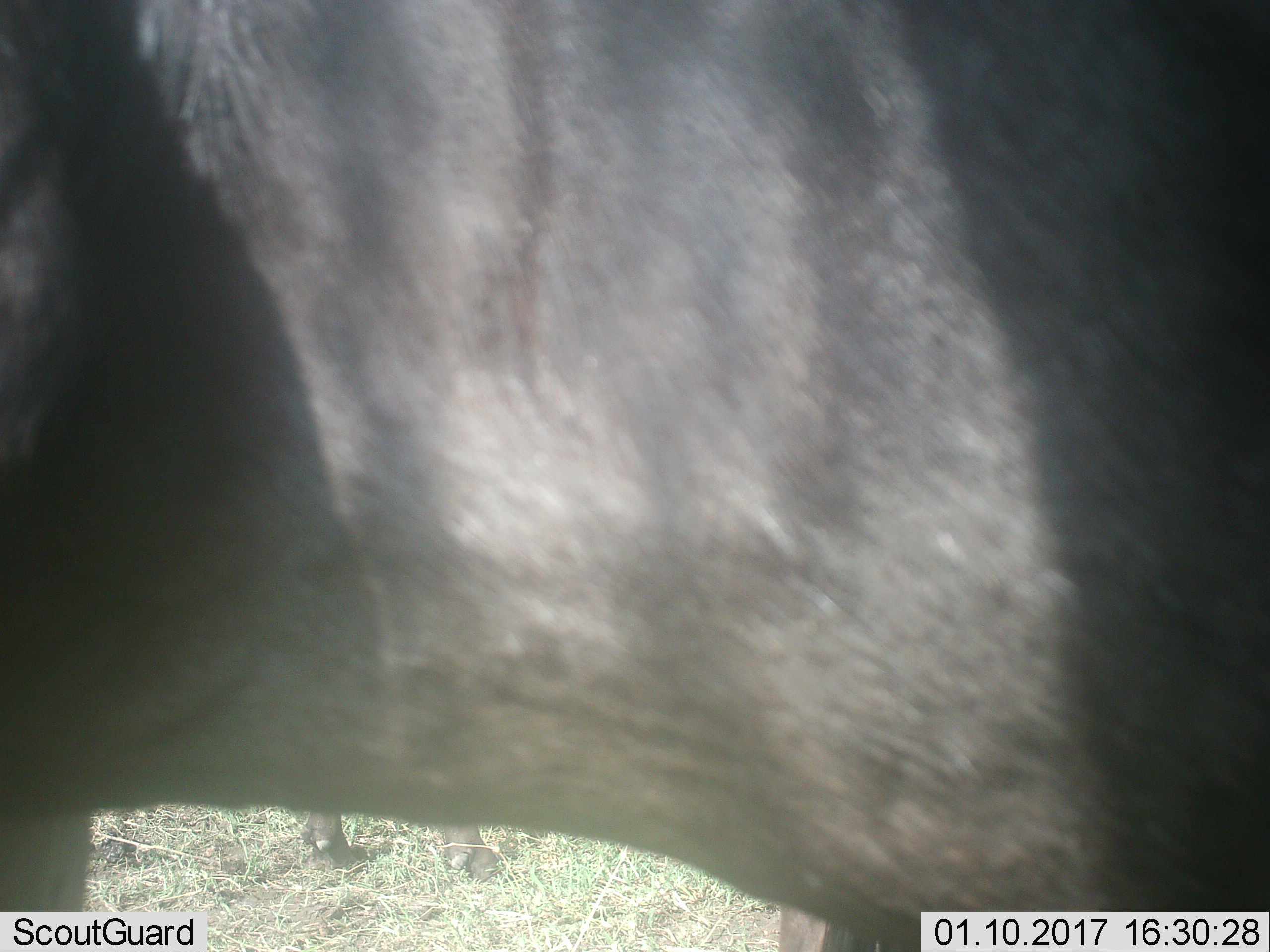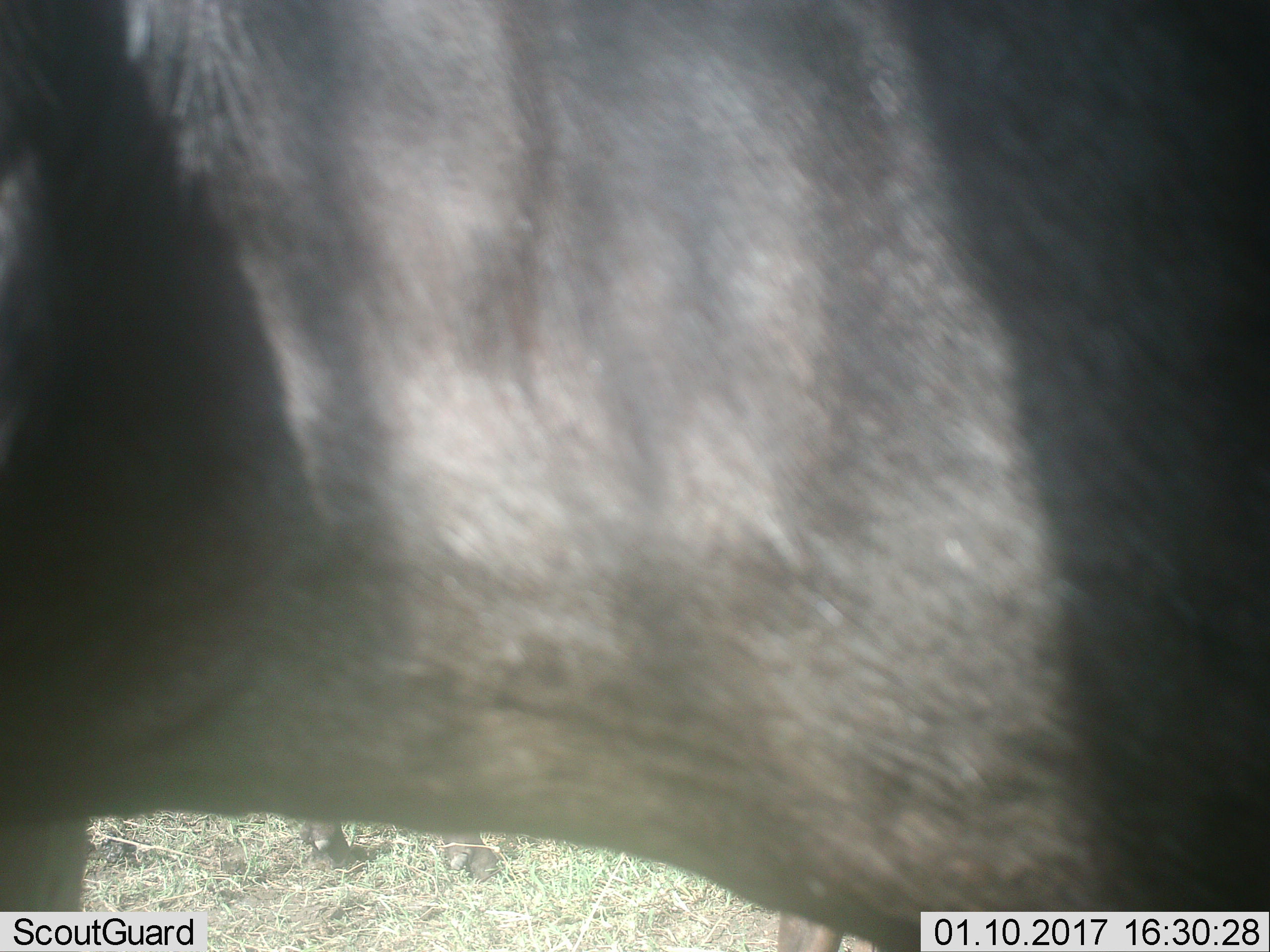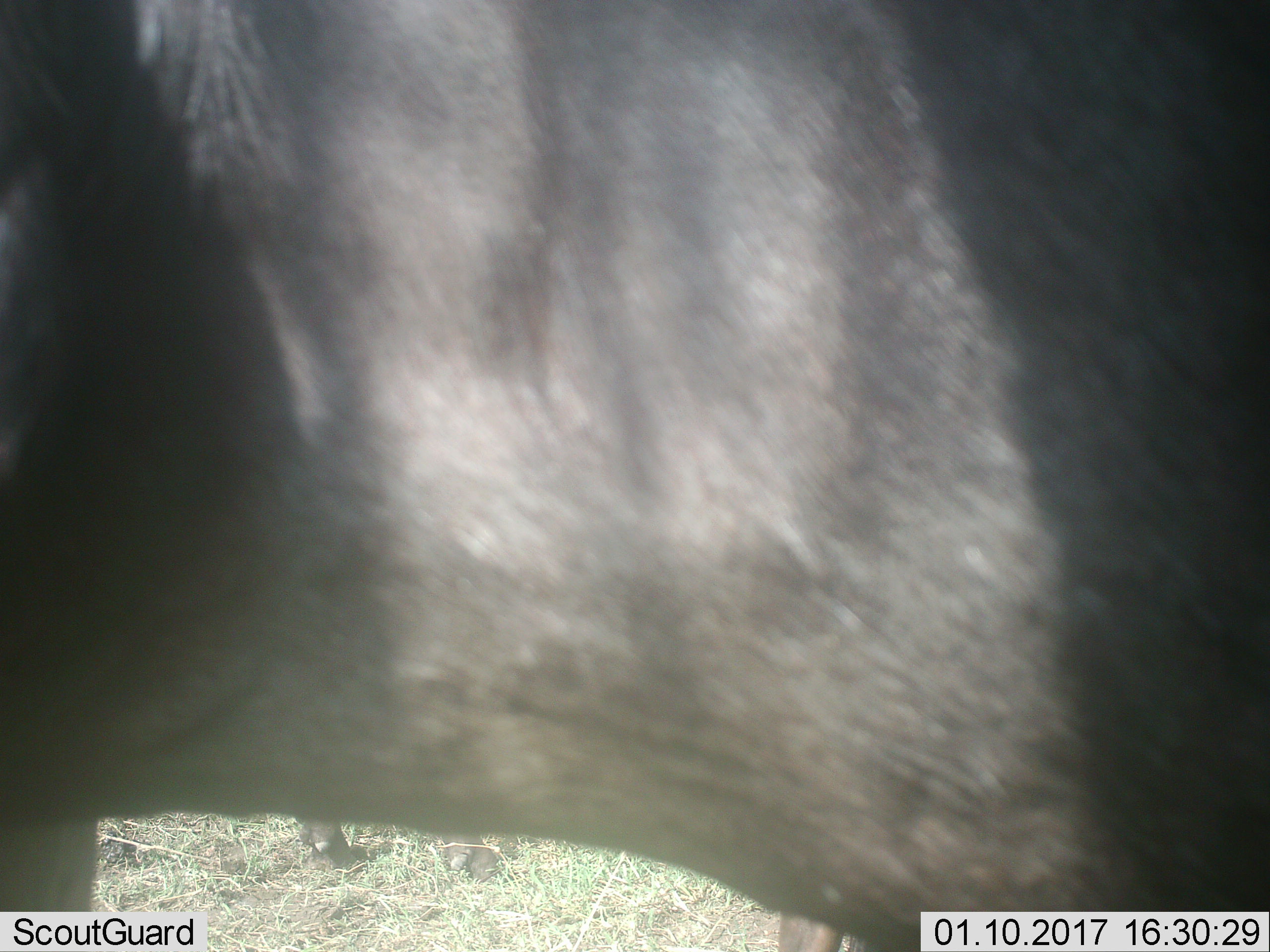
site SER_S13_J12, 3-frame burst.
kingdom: Animalia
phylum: Chordata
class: Mammalia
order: Artiodactyla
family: Bovidae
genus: Connochaetes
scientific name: Connochaetes taurinus taurinus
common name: blue wildebeest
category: wildebeestblue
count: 2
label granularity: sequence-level